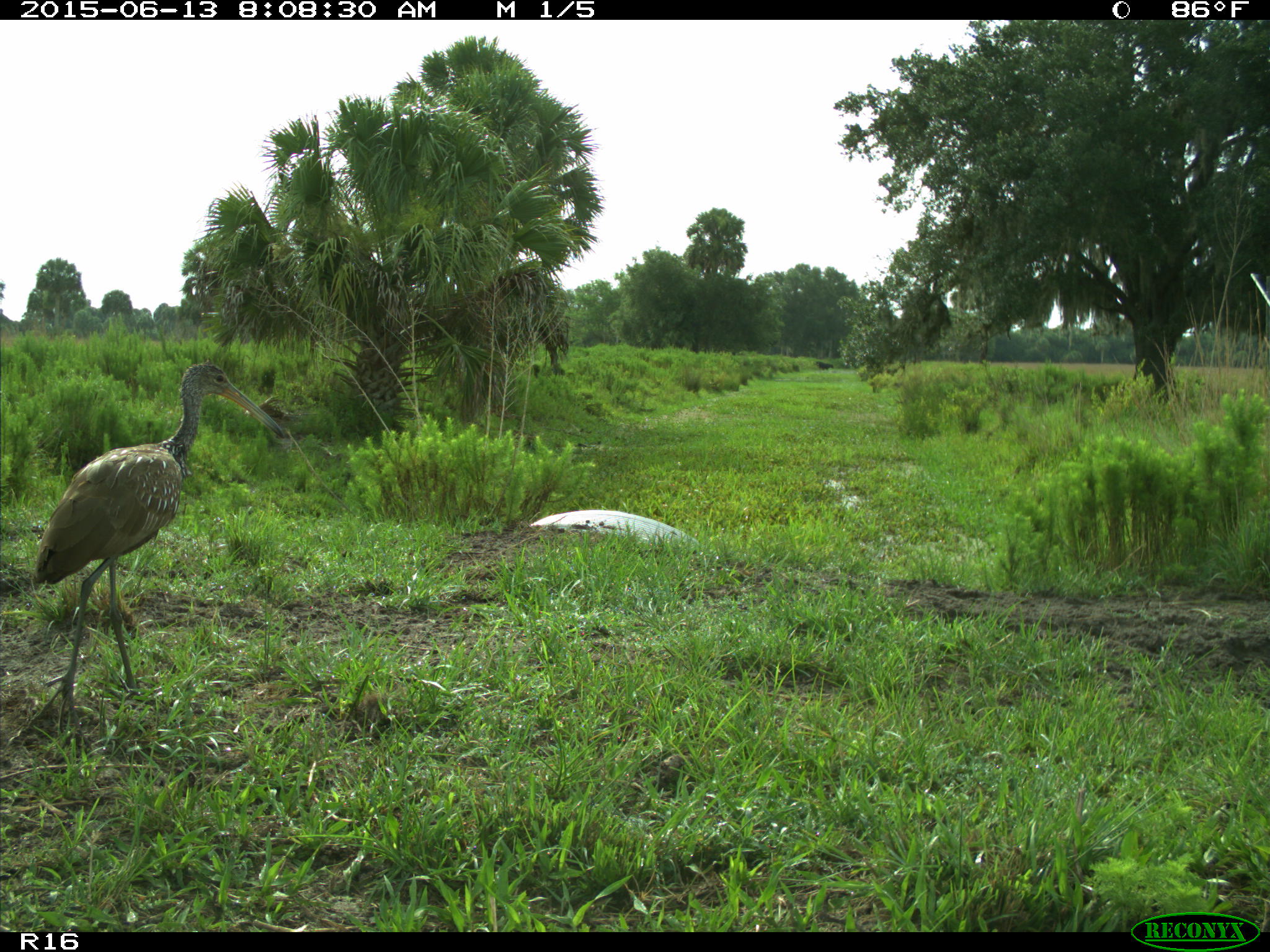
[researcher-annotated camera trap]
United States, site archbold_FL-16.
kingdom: Animalia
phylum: Chordata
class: Aves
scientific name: Aves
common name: birds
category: unidentified bird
Unidentified bird (birds) (Aves).